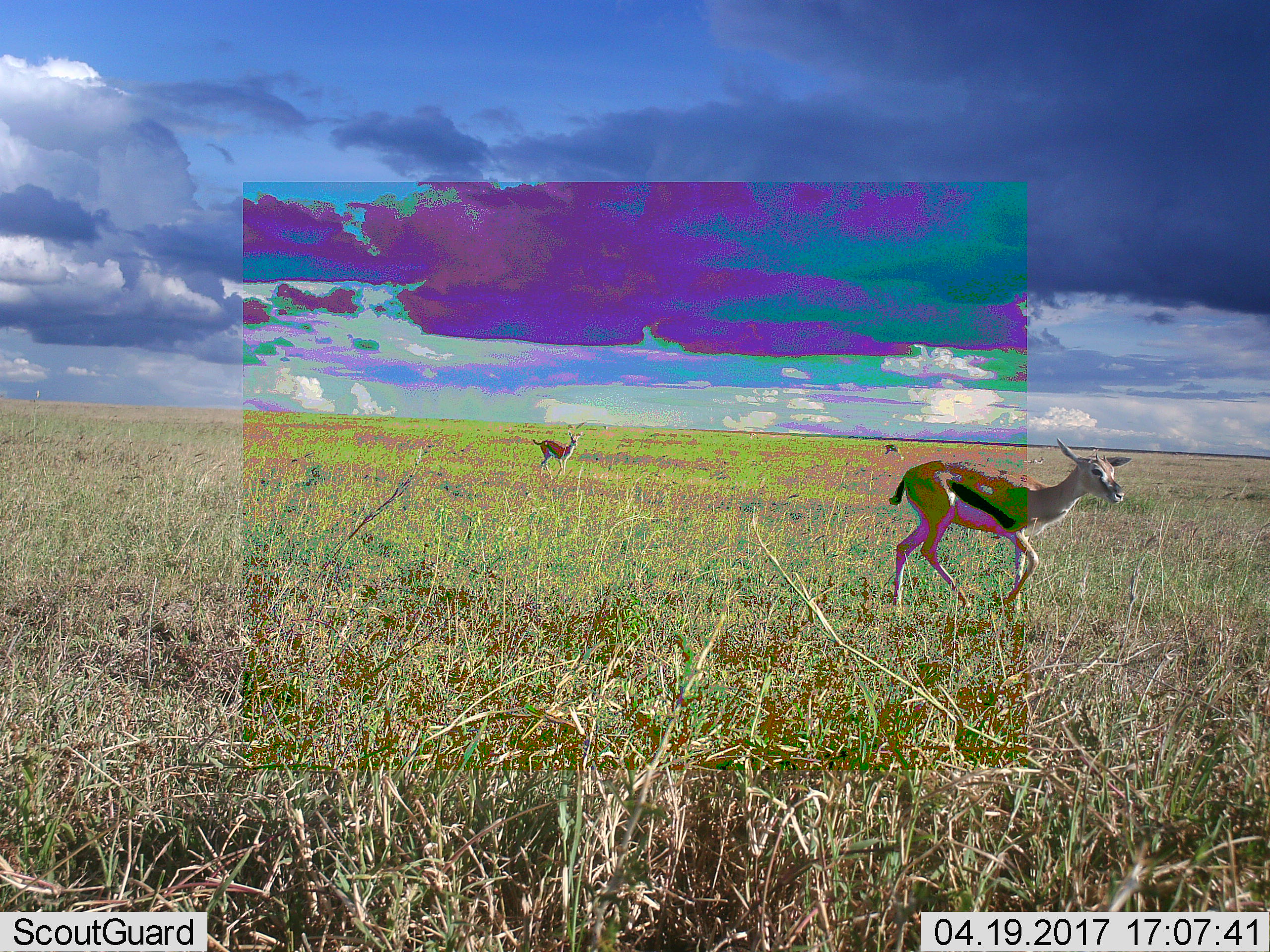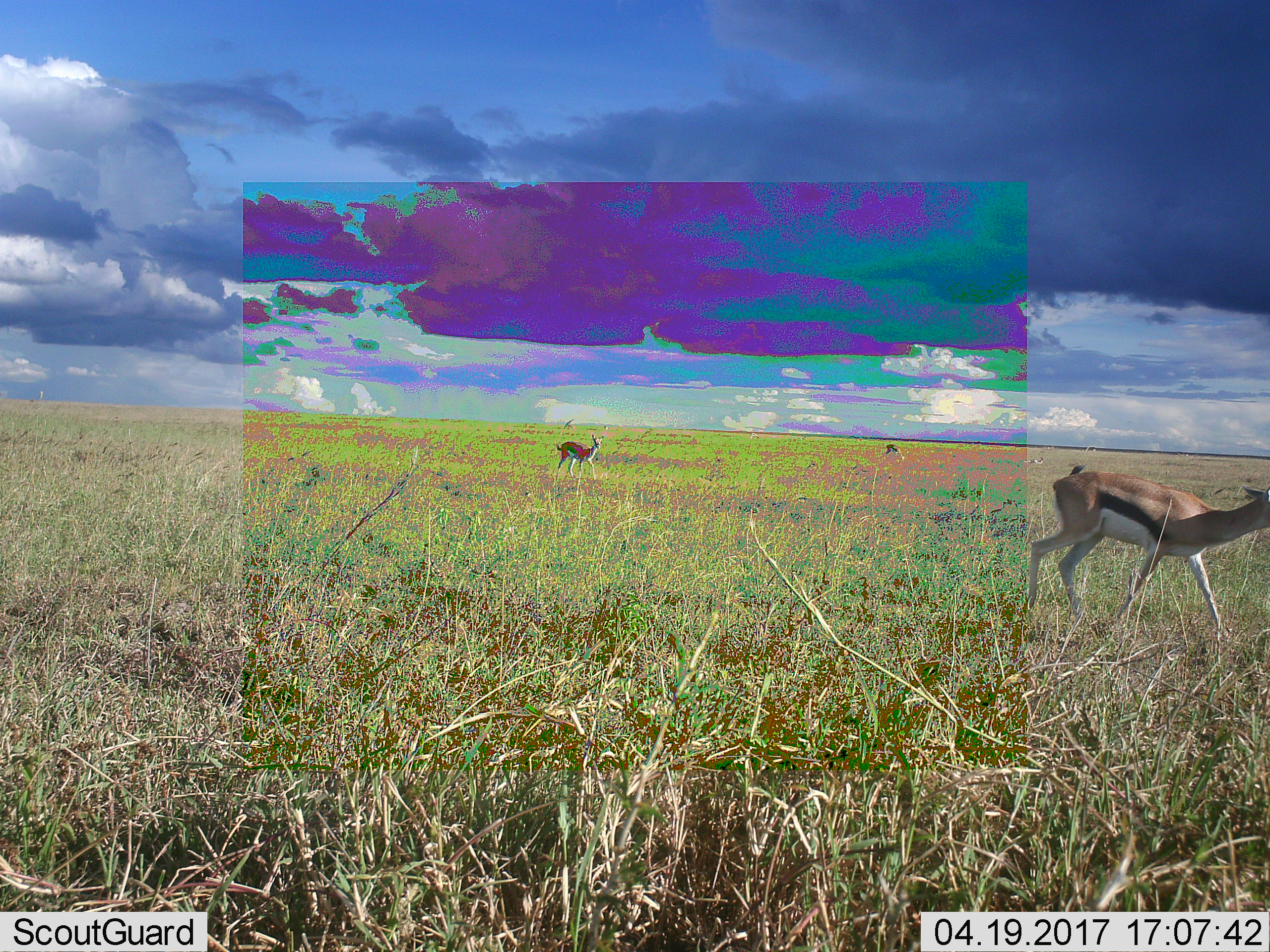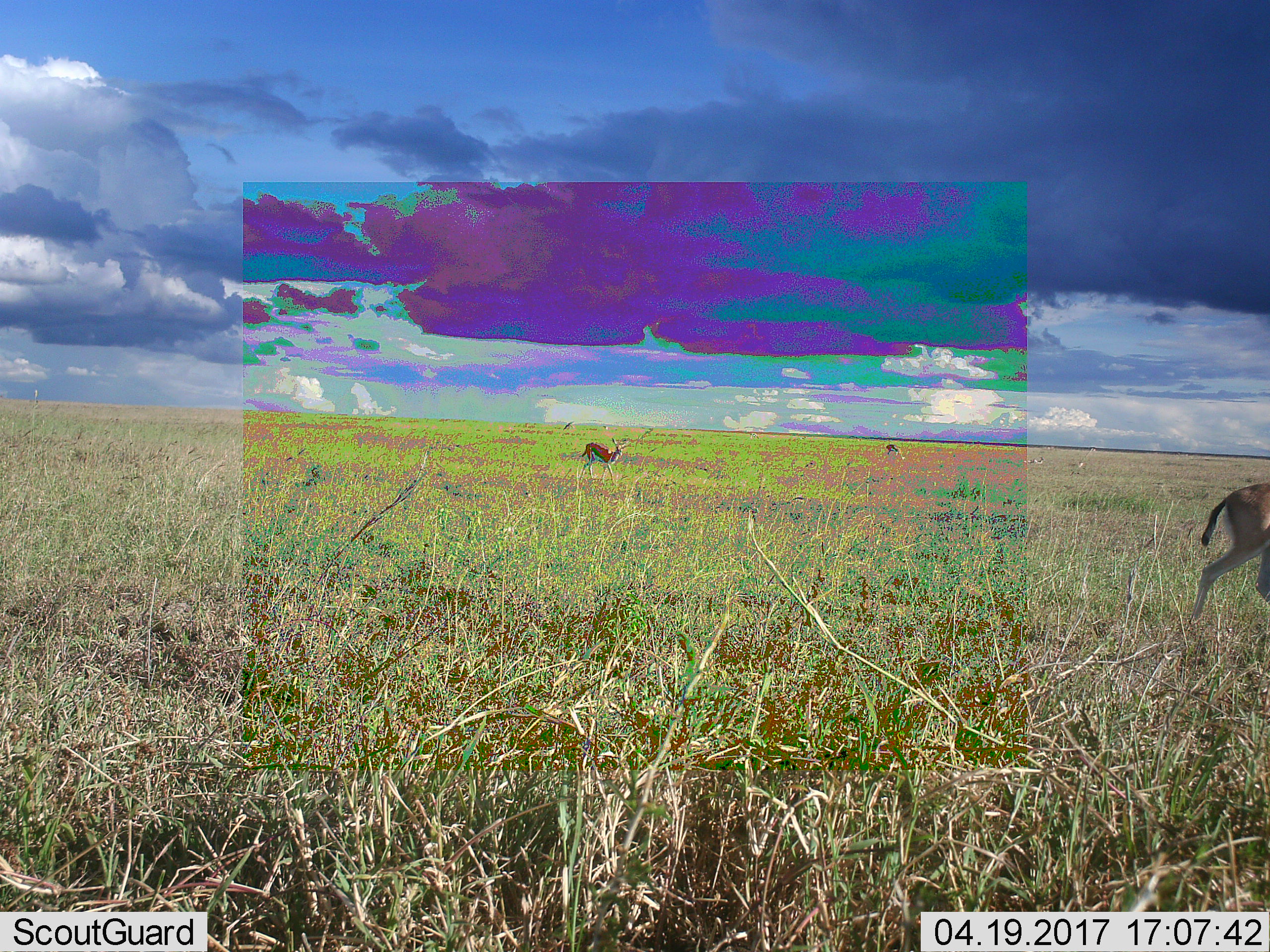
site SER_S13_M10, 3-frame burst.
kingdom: Animalia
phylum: Chordata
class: Mammalia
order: Artiodactyla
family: Bovidae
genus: Eudorcas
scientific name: Eudorcas thomsonii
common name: thomson's gazelle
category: gazellethomsons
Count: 3.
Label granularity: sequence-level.